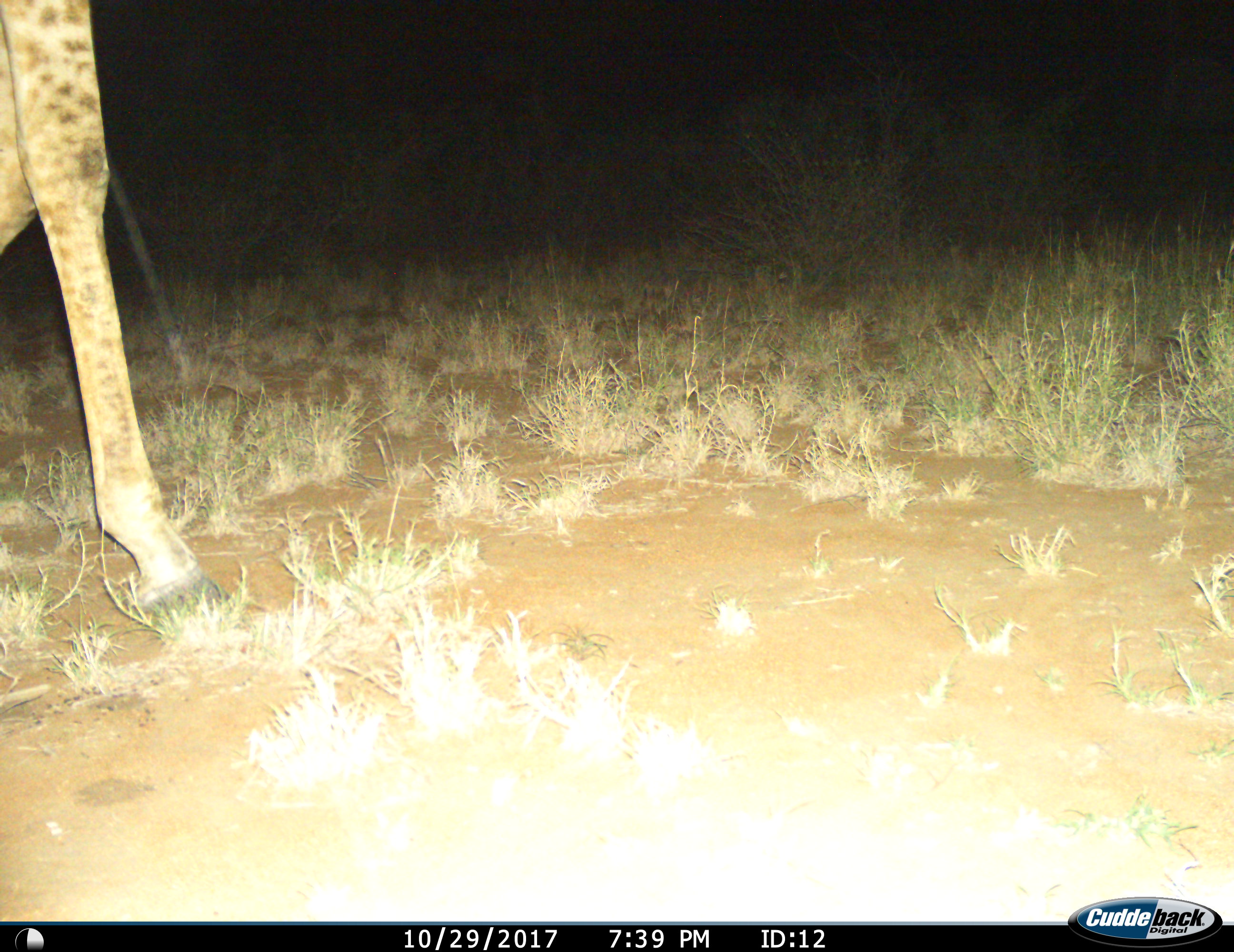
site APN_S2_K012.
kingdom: Animalia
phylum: Chordata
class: Mammalia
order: Artiodactyla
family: Giraffidae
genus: Giraffa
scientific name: Giraffa camelopardalis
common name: giraffe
Giraffe (Giraffa camelopardalis), count 1. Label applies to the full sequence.